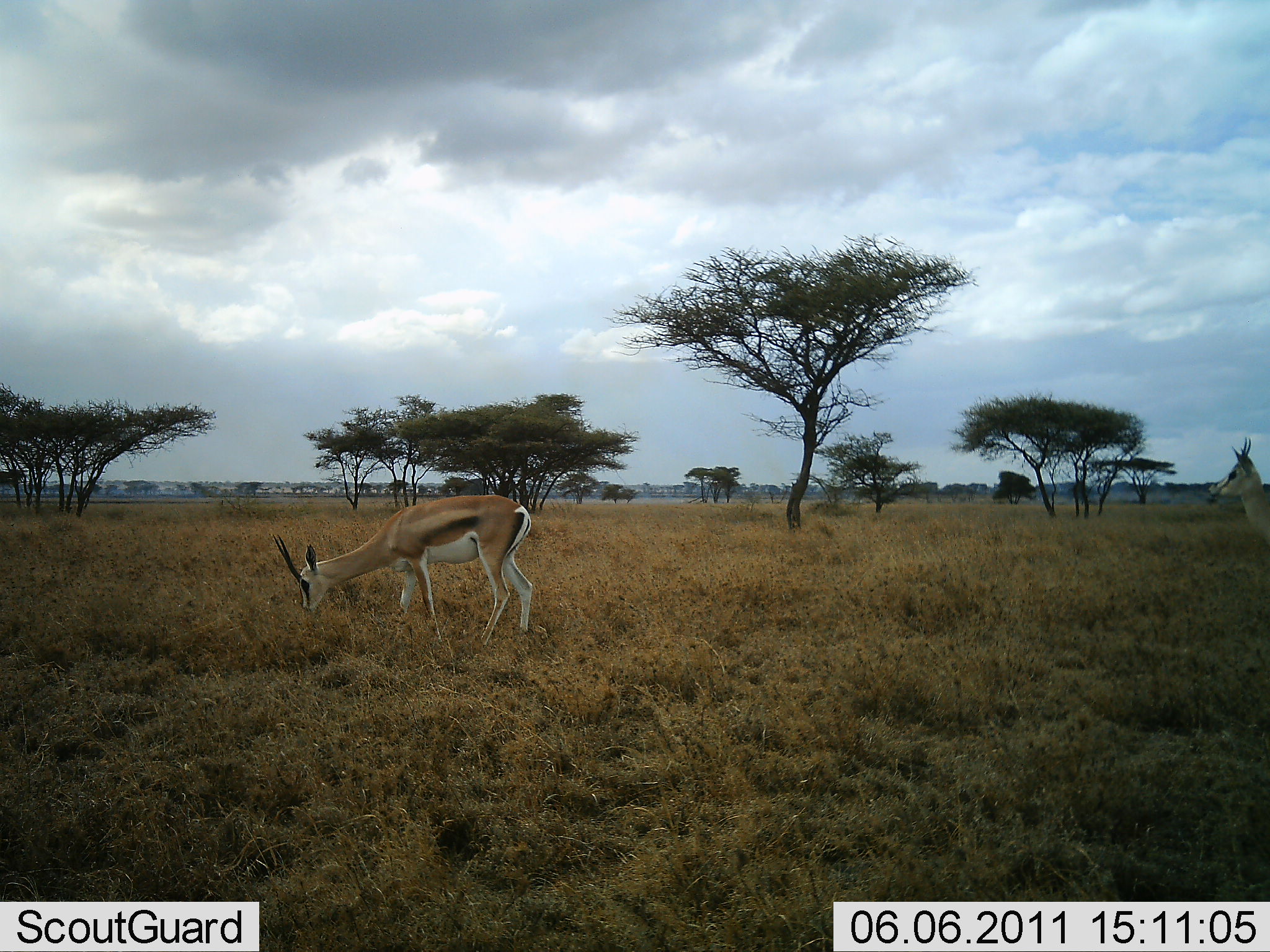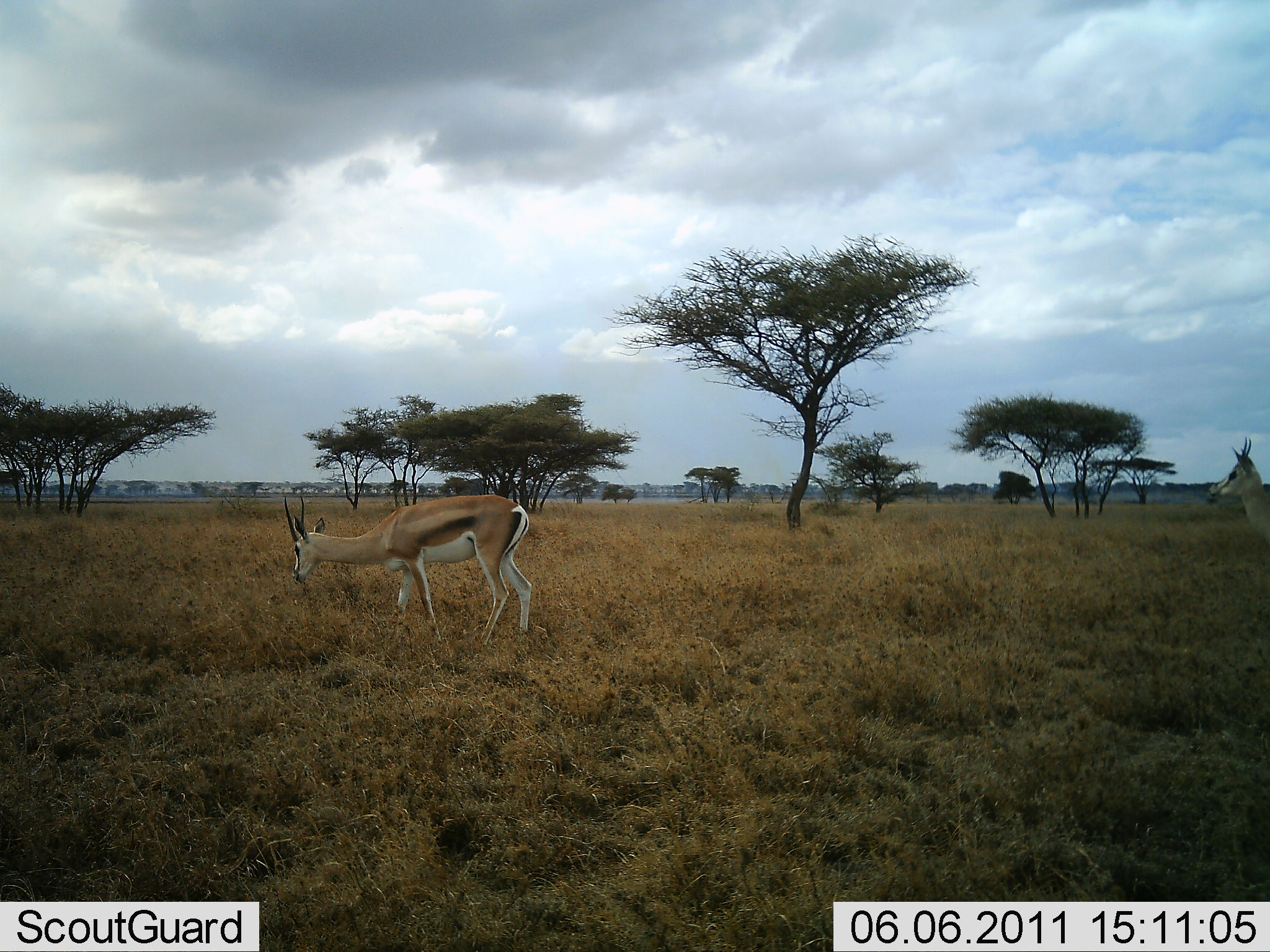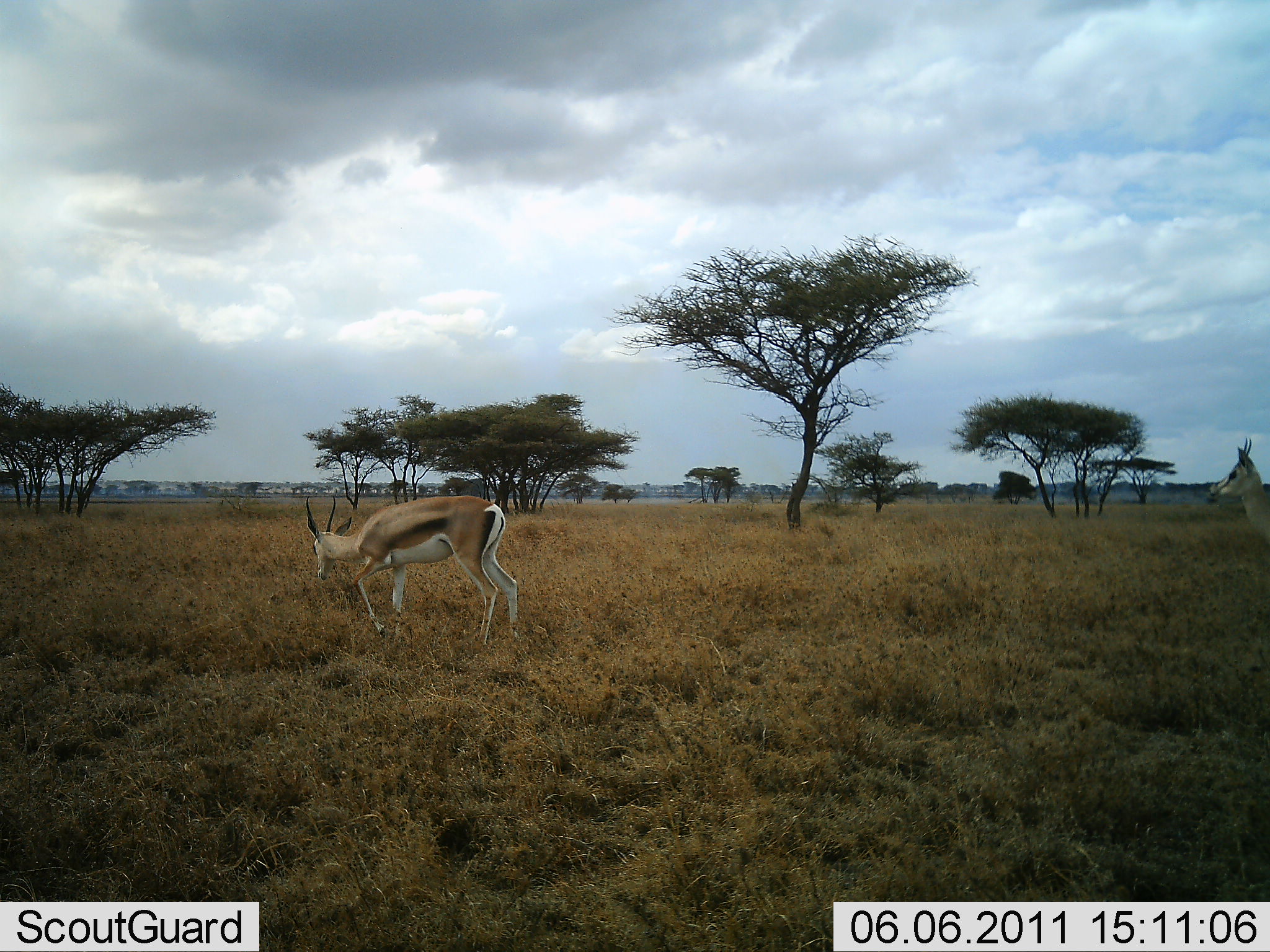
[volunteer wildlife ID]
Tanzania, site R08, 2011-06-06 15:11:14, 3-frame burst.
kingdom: Animalia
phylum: Chordata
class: Mammalia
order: Artiodactyla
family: Bovidae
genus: Eudorcas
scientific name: Eudorcas thomsonii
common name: thomson's gazelle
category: gazellethomsons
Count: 1.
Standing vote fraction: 50%.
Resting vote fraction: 0%.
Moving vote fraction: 0%.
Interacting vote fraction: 0%.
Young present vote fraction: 0%.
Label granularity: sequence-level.